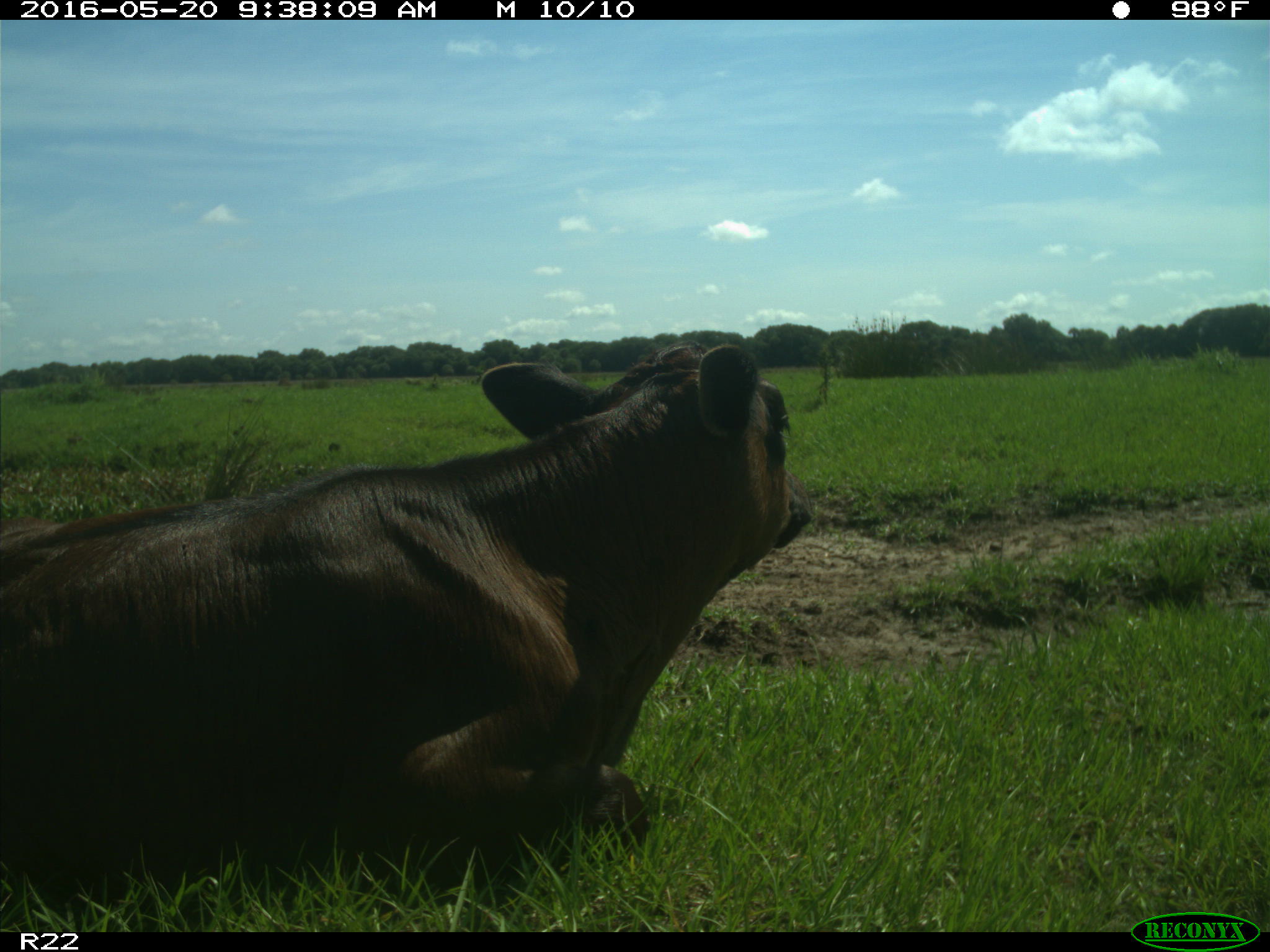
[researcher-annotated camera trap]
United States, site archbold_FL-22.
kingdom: Animalia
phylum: Chordata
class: Mammalia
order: Artiodactyla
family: Bovidae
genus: Bos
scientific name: Bos taurus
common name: domestic cow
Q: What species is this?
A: Bos taurus (domestic cow).